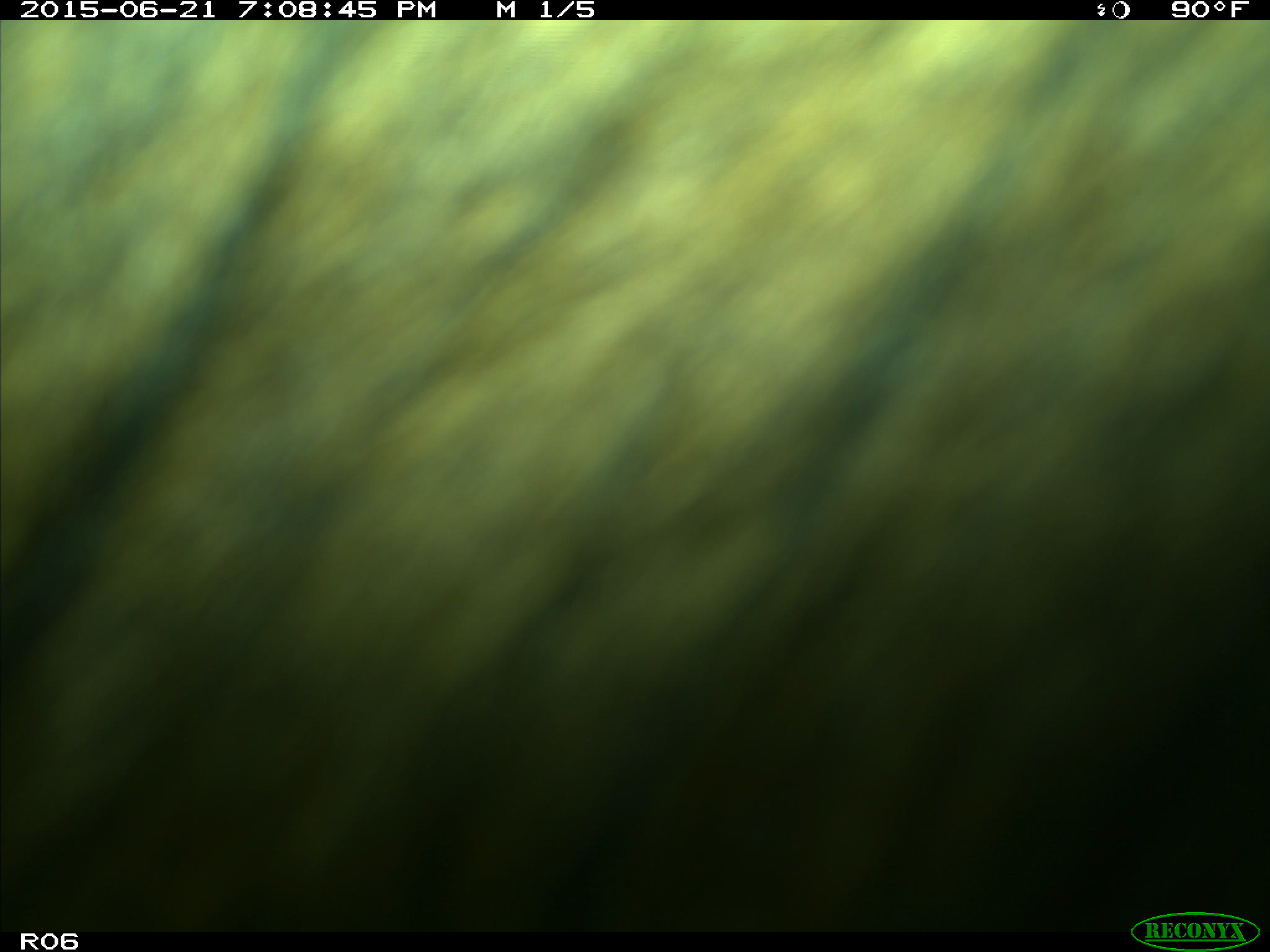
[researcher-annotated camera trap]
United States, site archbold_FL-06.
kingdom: Animalia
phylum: Chordata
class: Mammalia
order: Artiodactyla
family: Bovidae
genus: Bos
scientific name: Bos taurus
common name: domestic cow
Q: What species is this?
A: Bos taurus (domestic cow).